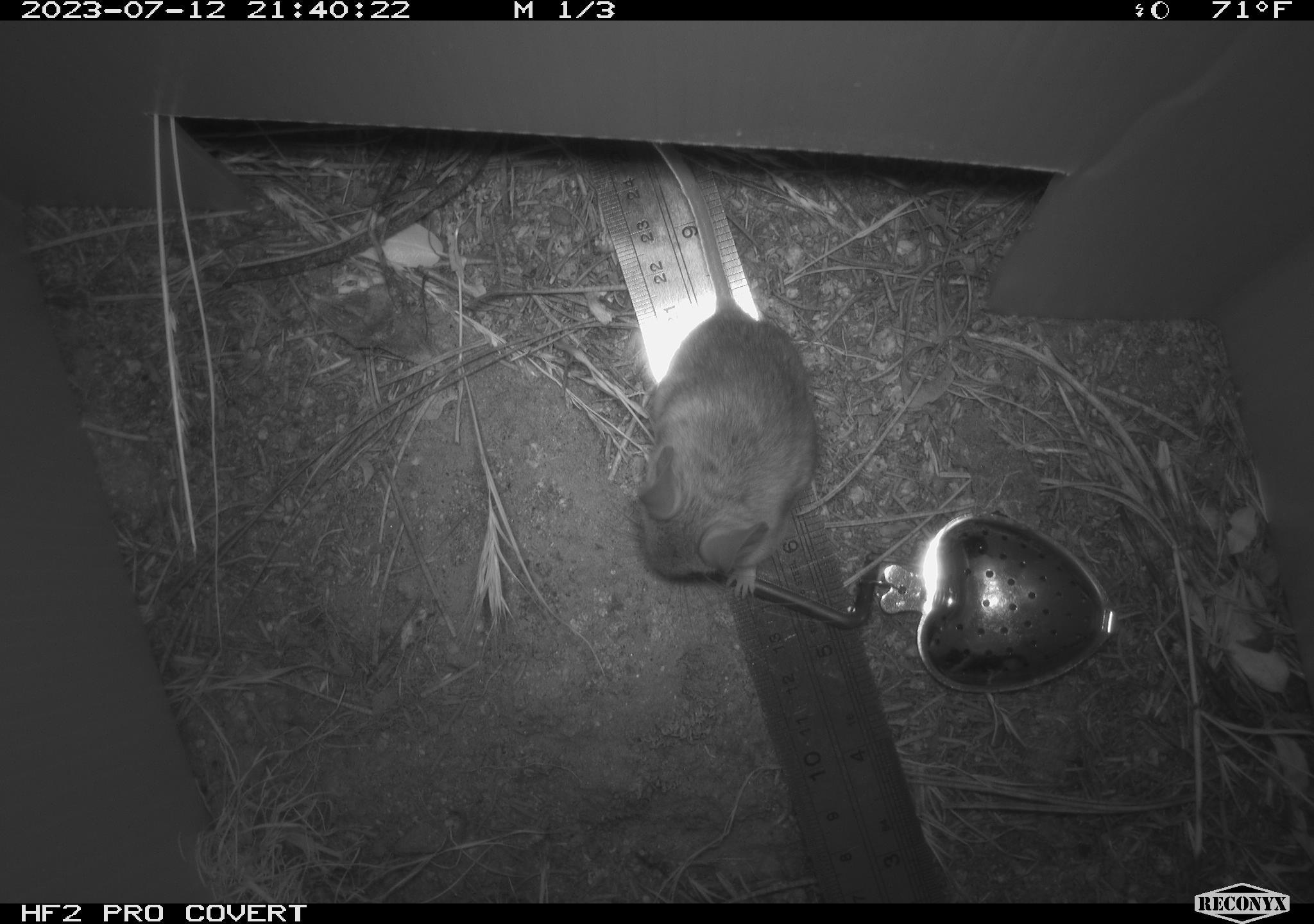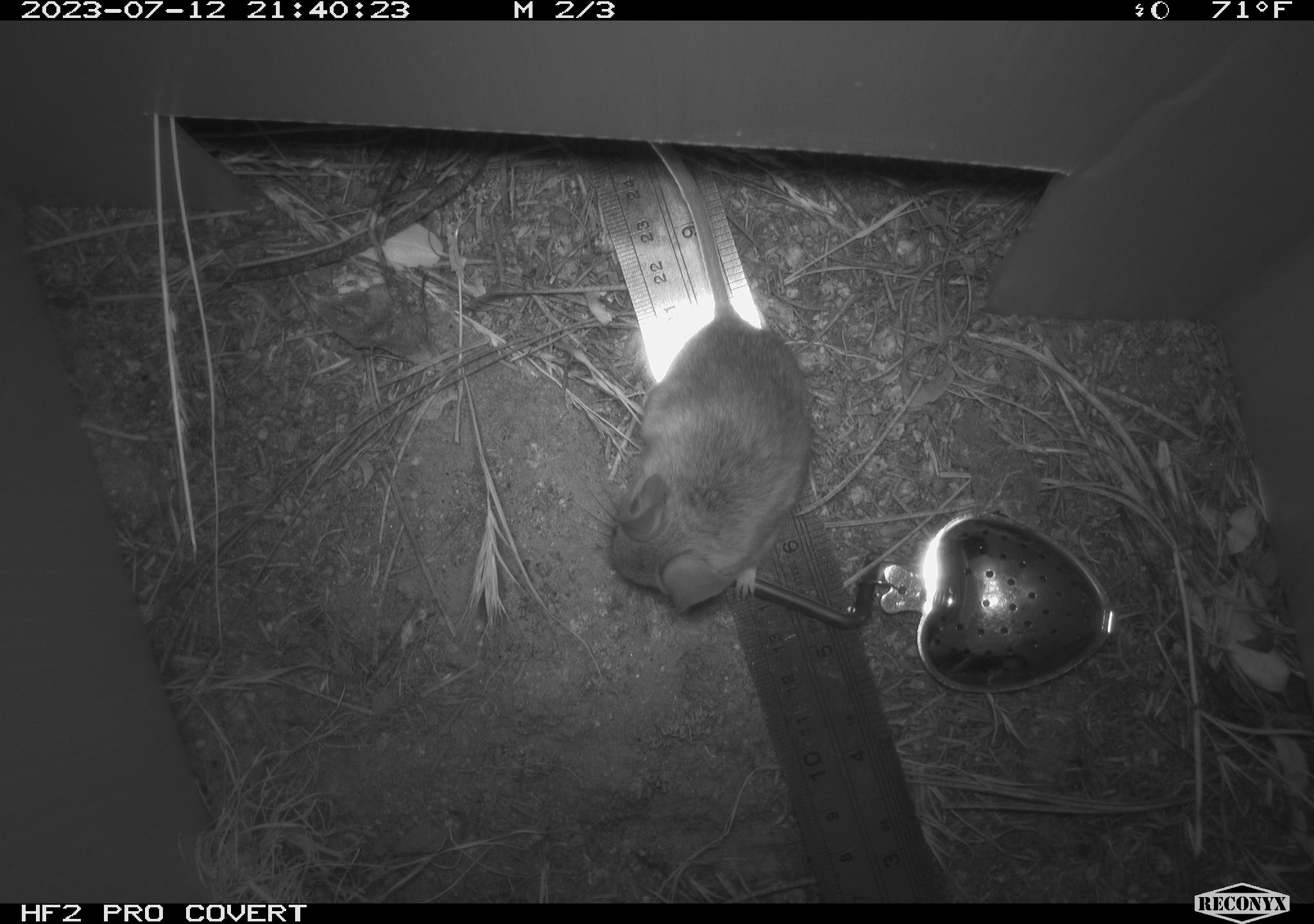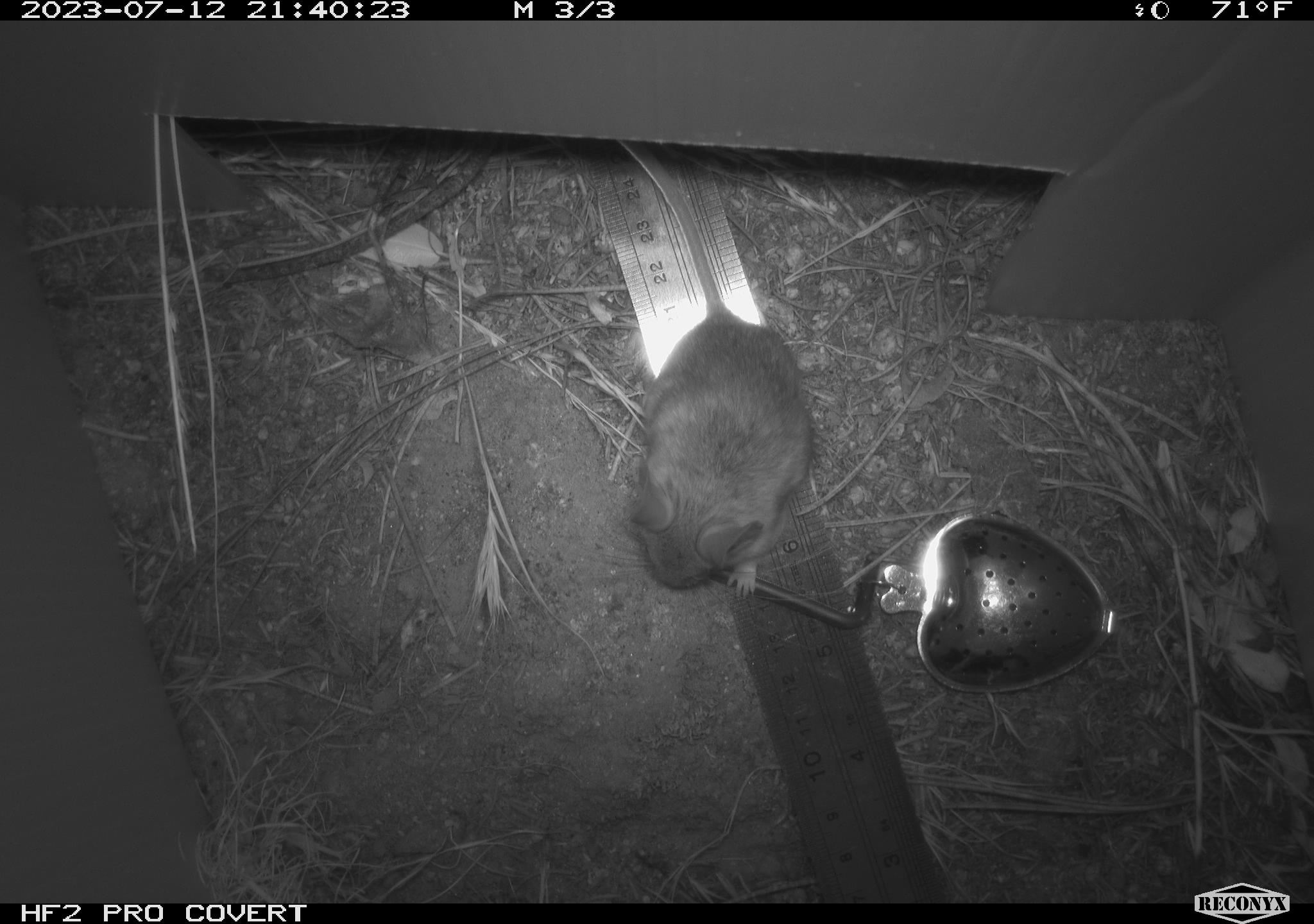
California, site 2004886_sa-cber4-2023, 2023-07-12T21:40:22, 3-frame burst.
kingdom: Animalia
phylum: Chordata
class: Mammalia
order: Rodentia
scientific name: Rodentia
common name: mouse species